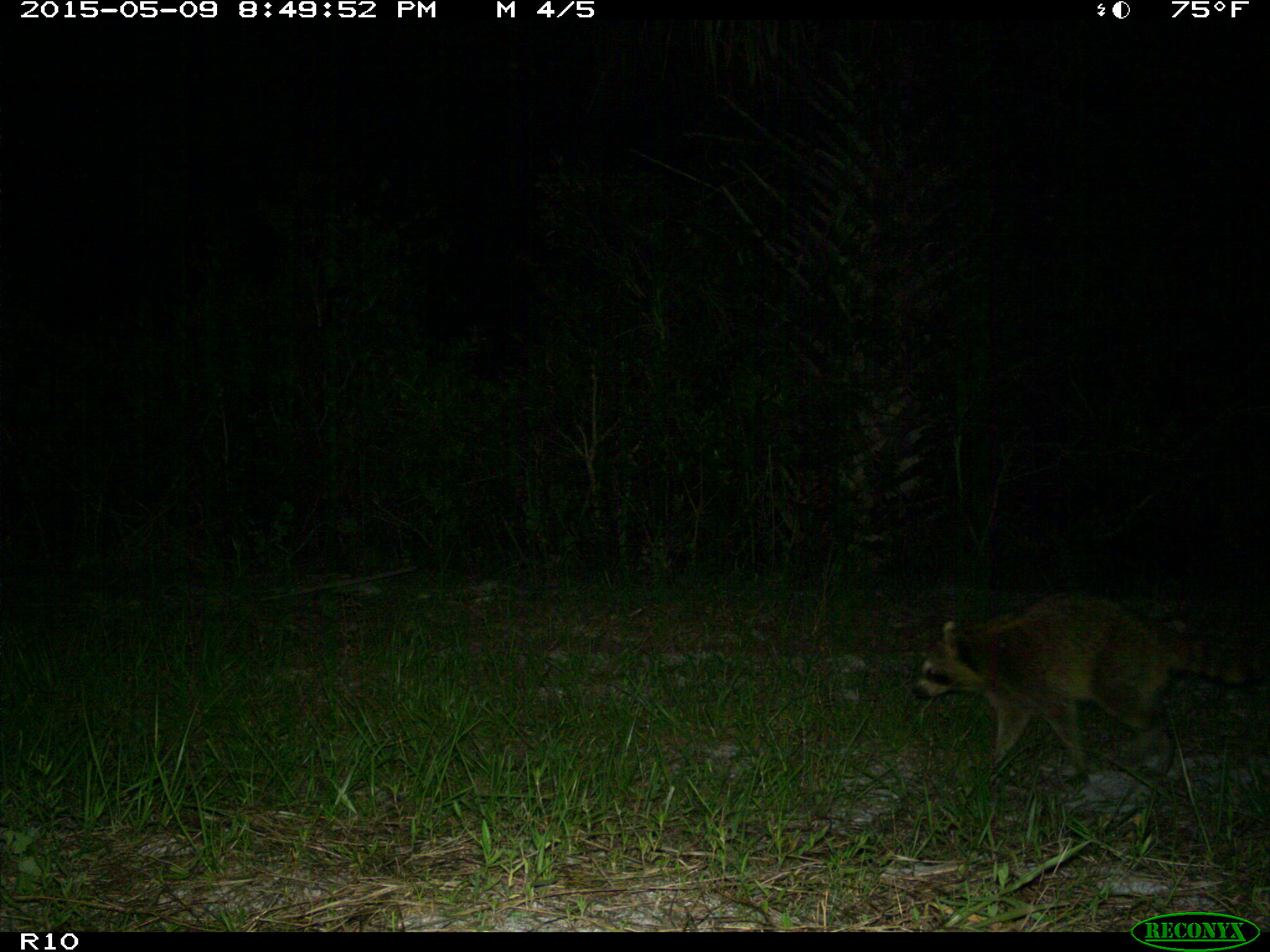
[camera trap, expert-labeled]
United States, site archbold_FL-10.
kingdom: Animalia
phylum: Chordata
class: Mammalia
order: Carnivora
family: Procyonidae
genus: Procyon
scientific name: Procyon lotor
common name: common raccoon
Procyon lotor (common raccoon).